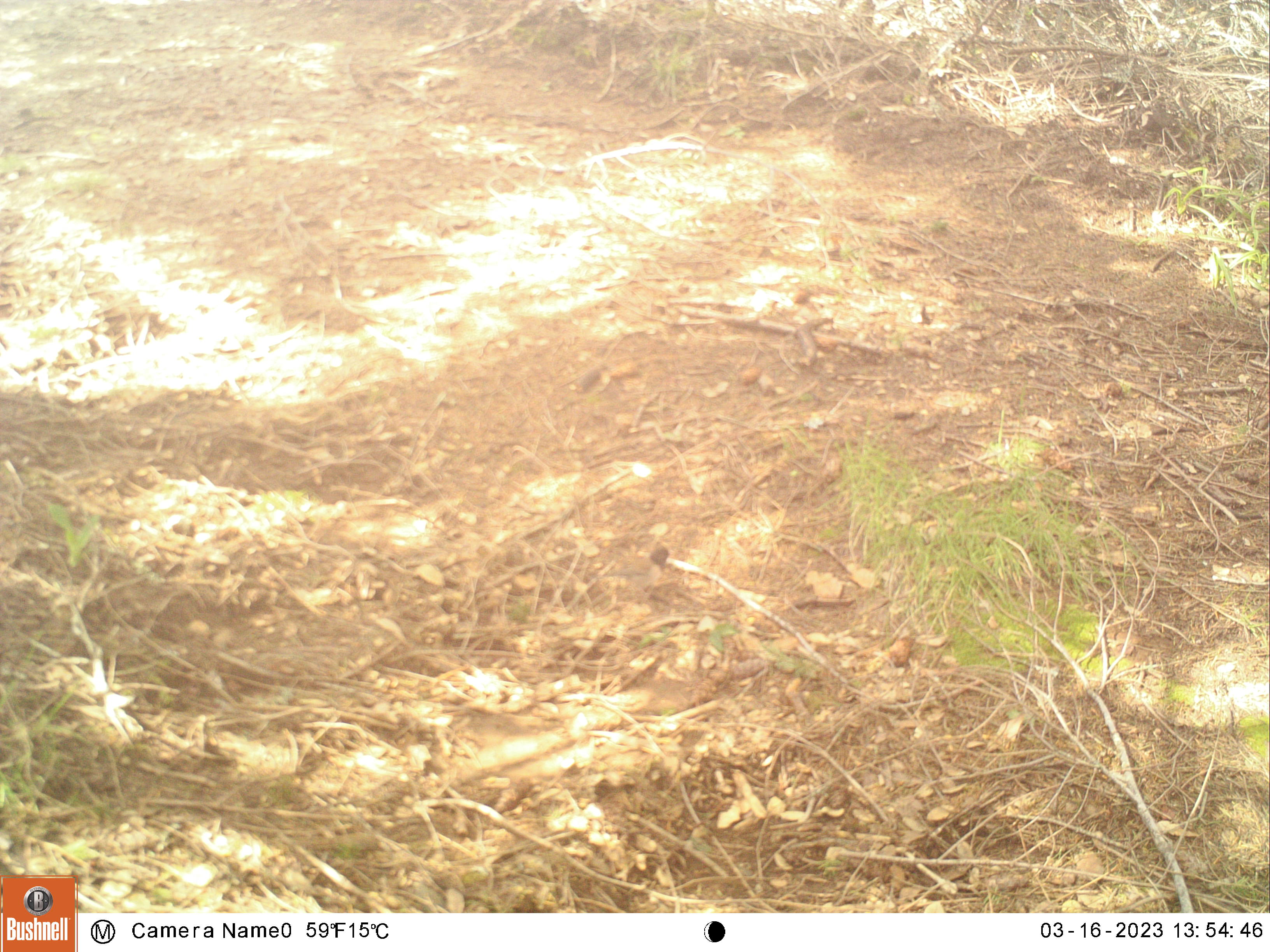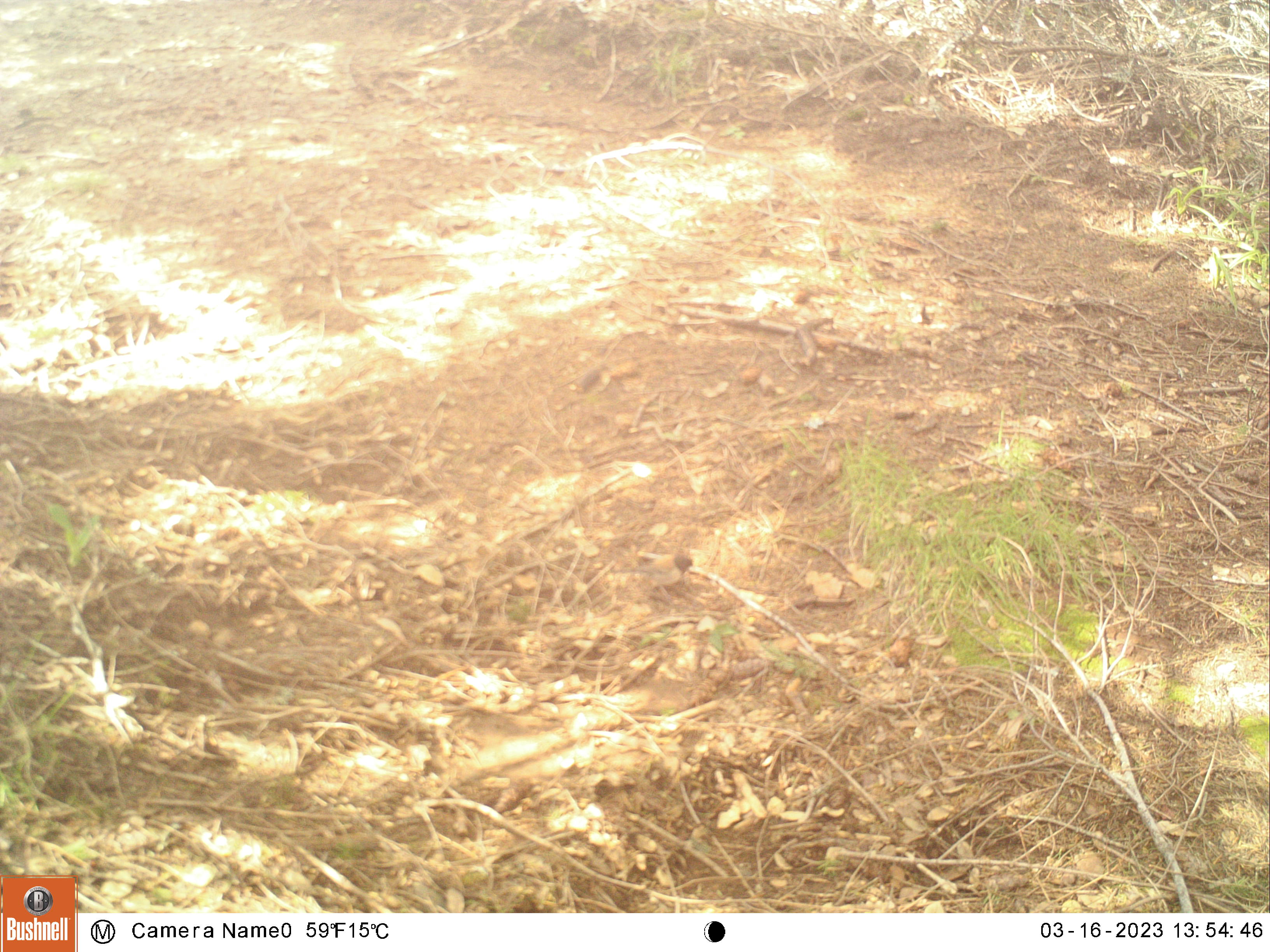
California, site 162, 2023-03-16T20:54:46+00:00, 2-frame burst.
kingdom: Animalia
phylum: Chordata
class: Aves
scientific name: Aves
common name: bird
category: unknown bird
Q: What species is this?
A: Unknown bird (bird) (Aves).